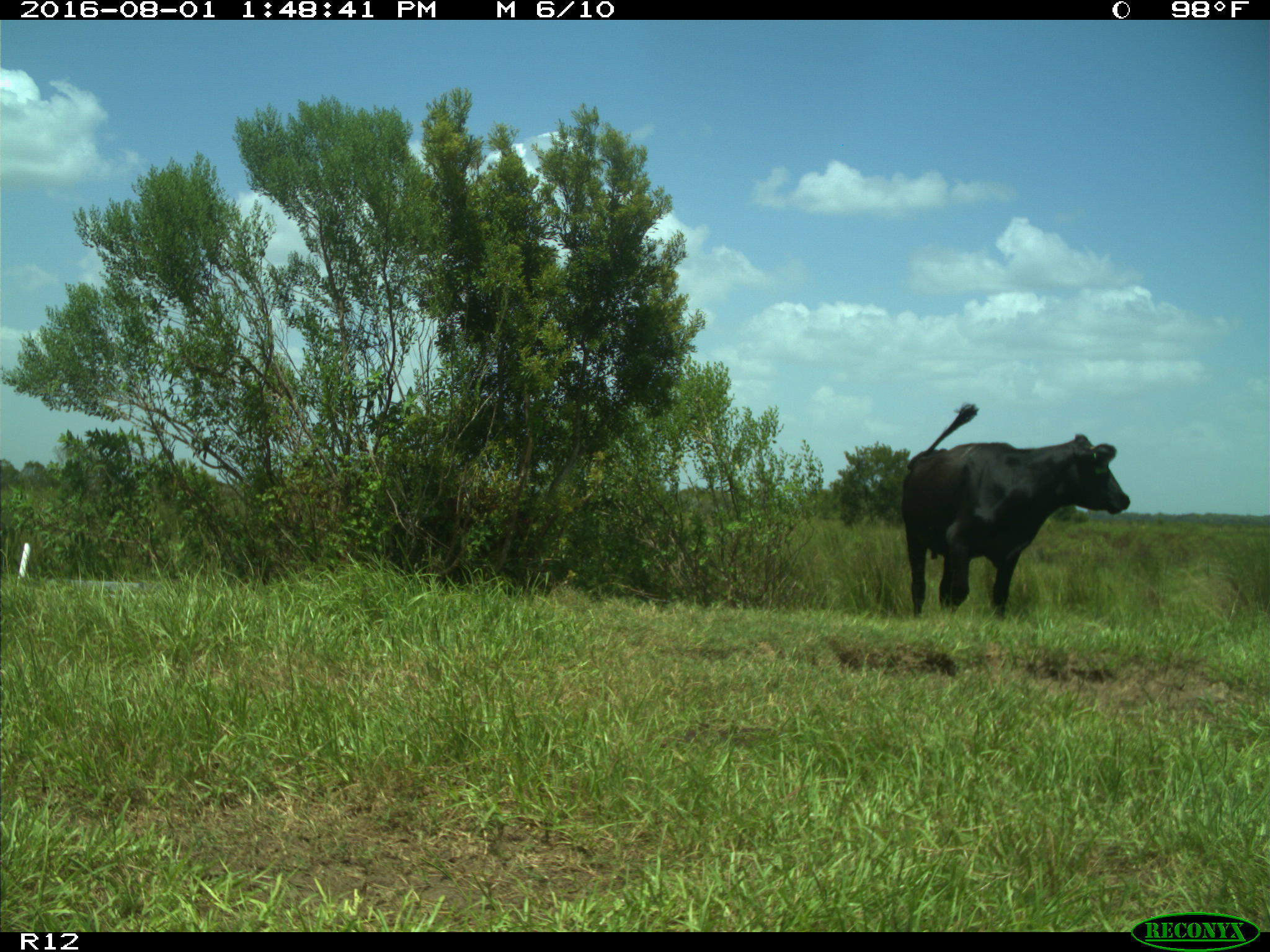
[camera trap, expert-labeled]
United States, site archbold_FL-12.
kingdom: Animalia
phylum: Chordata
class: Mammalia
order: Artiodactyla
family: Bovidae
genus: Bos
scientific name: Bos taurus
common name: domestic cow